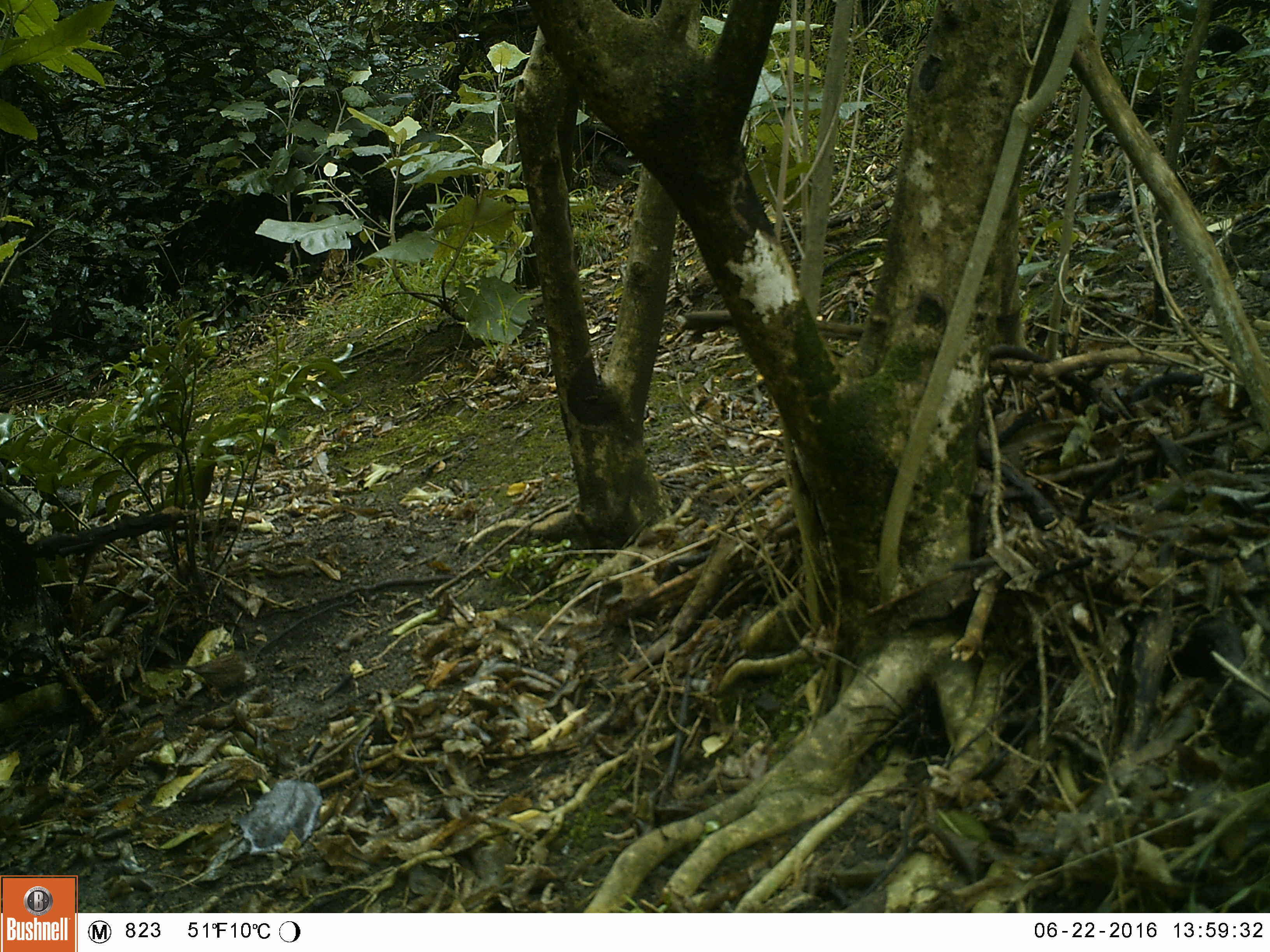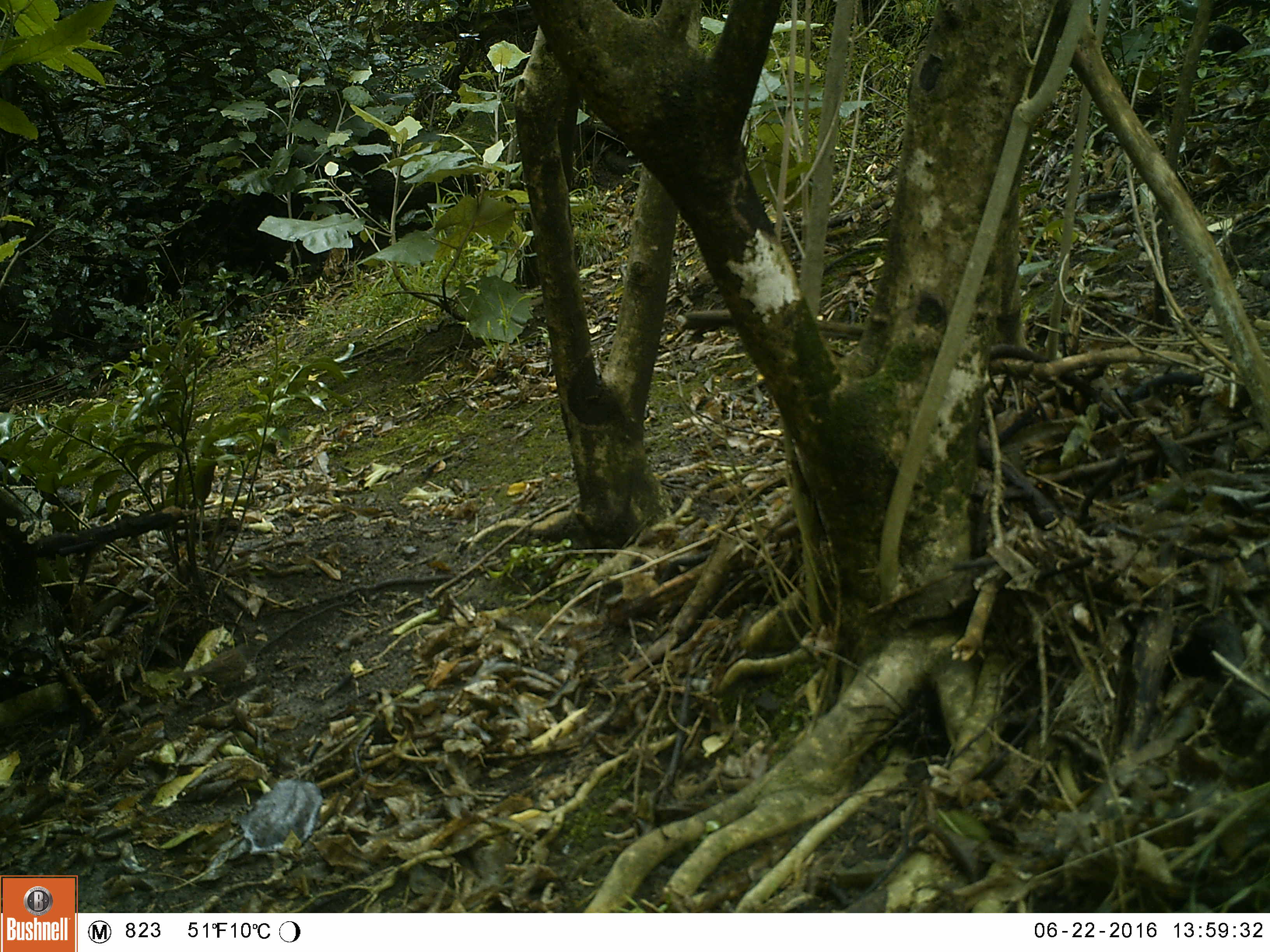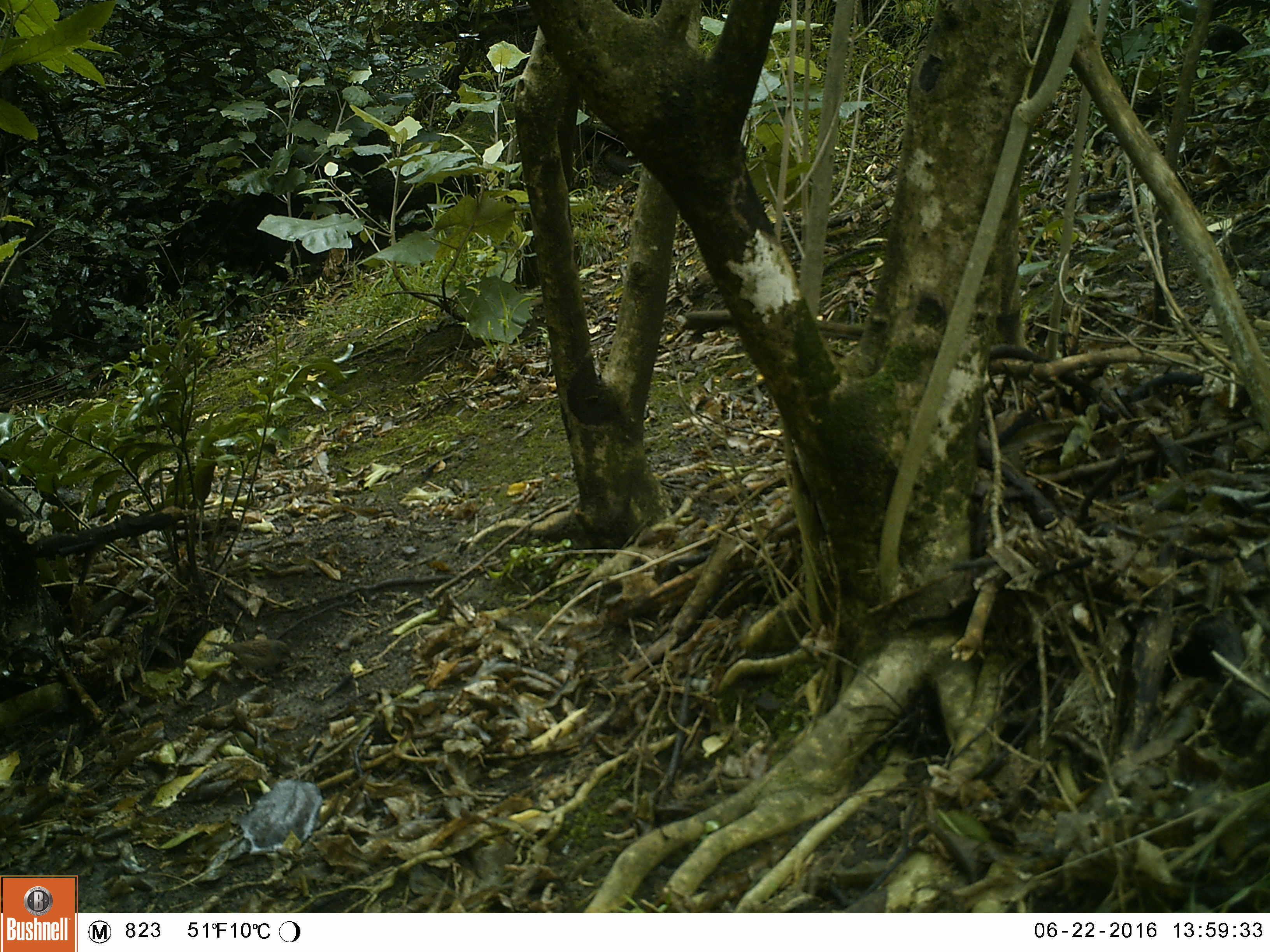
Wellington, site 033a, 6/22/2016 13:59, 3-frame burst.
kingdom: Animalia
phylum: Chordata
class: Aves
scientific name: Aves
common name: bird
Bird (Aves).